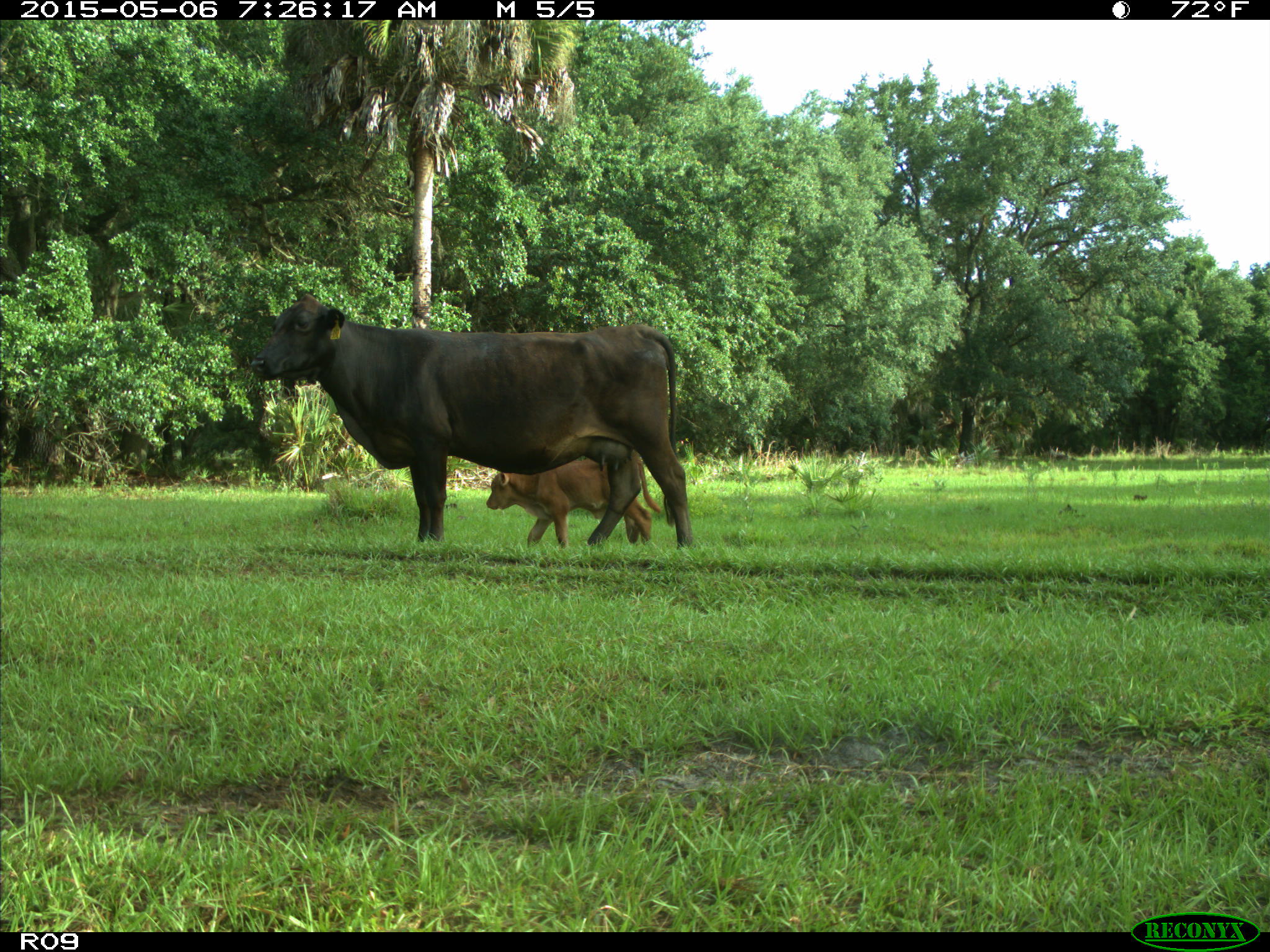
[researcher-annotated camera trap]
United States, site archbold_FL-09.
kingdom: Animalia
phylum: Chordata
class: Mammalia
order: Artiodactyla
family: Bovidae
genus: Bos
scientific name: Bos taurus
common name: domestic cow